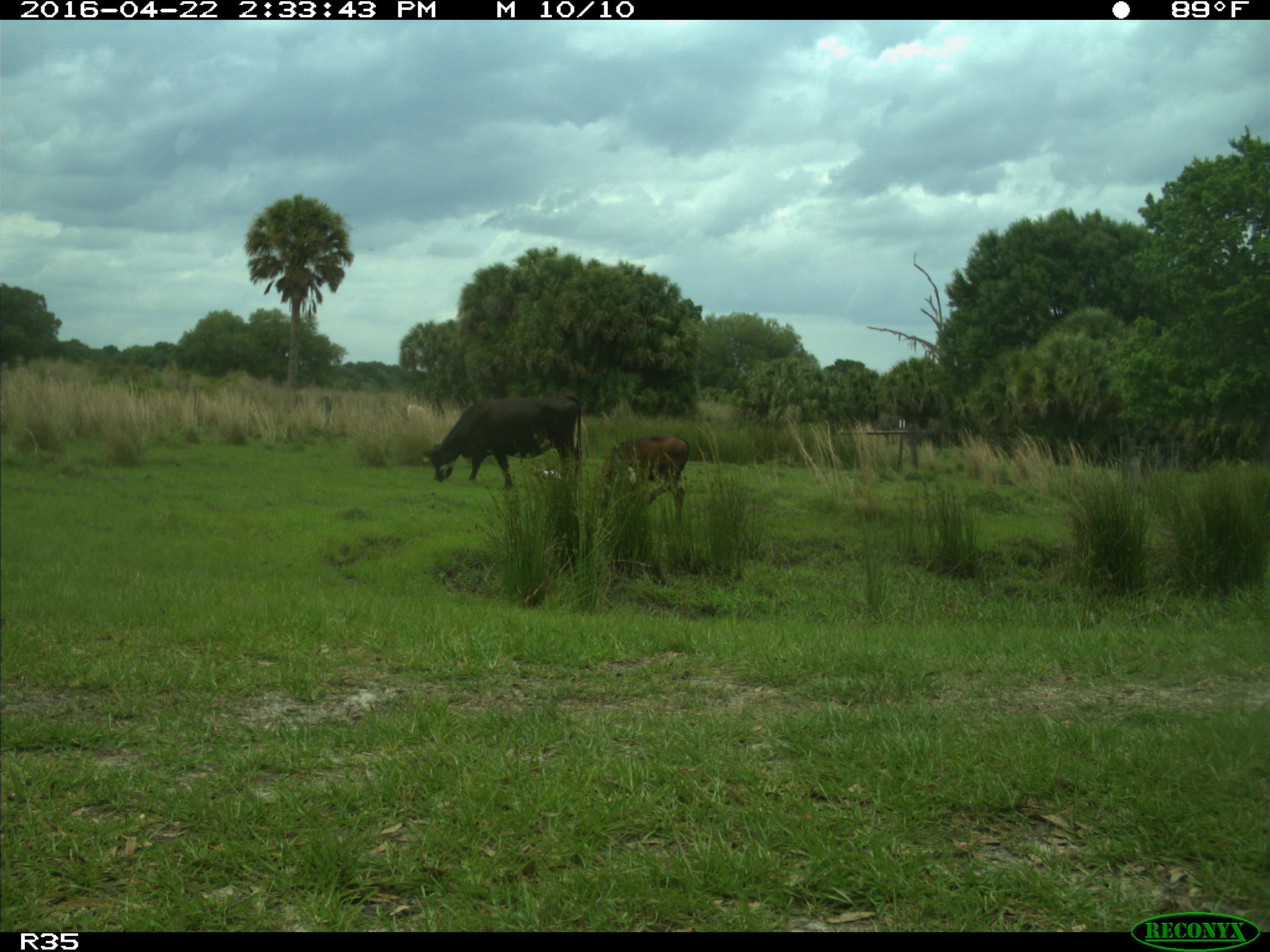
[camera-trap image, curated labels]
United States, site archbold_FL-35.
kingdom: Animalia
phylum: Chordata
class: Mammalia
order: Artiodactyla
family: Bovidae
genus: Bos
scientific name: Bos taurus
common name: domestic cow